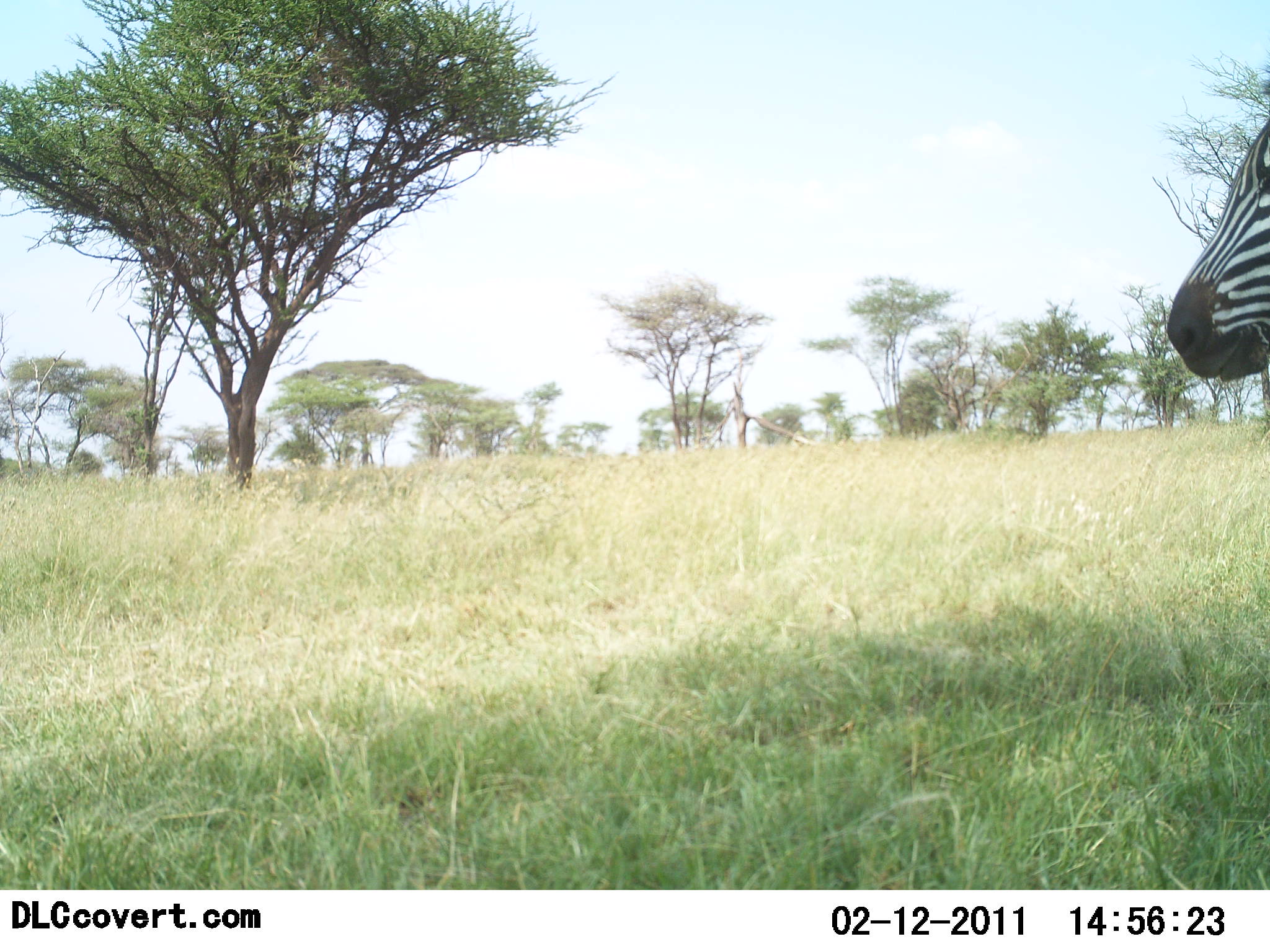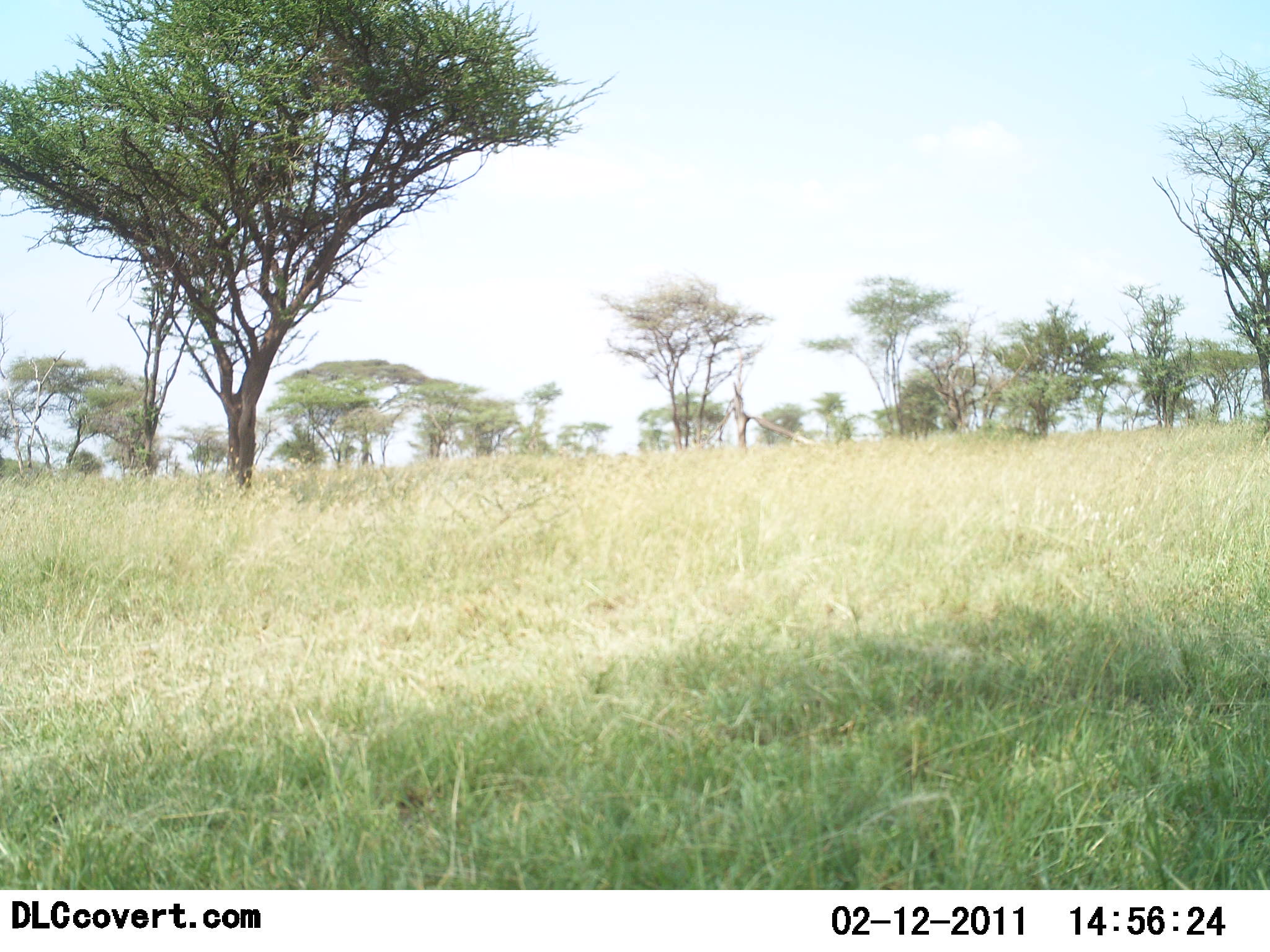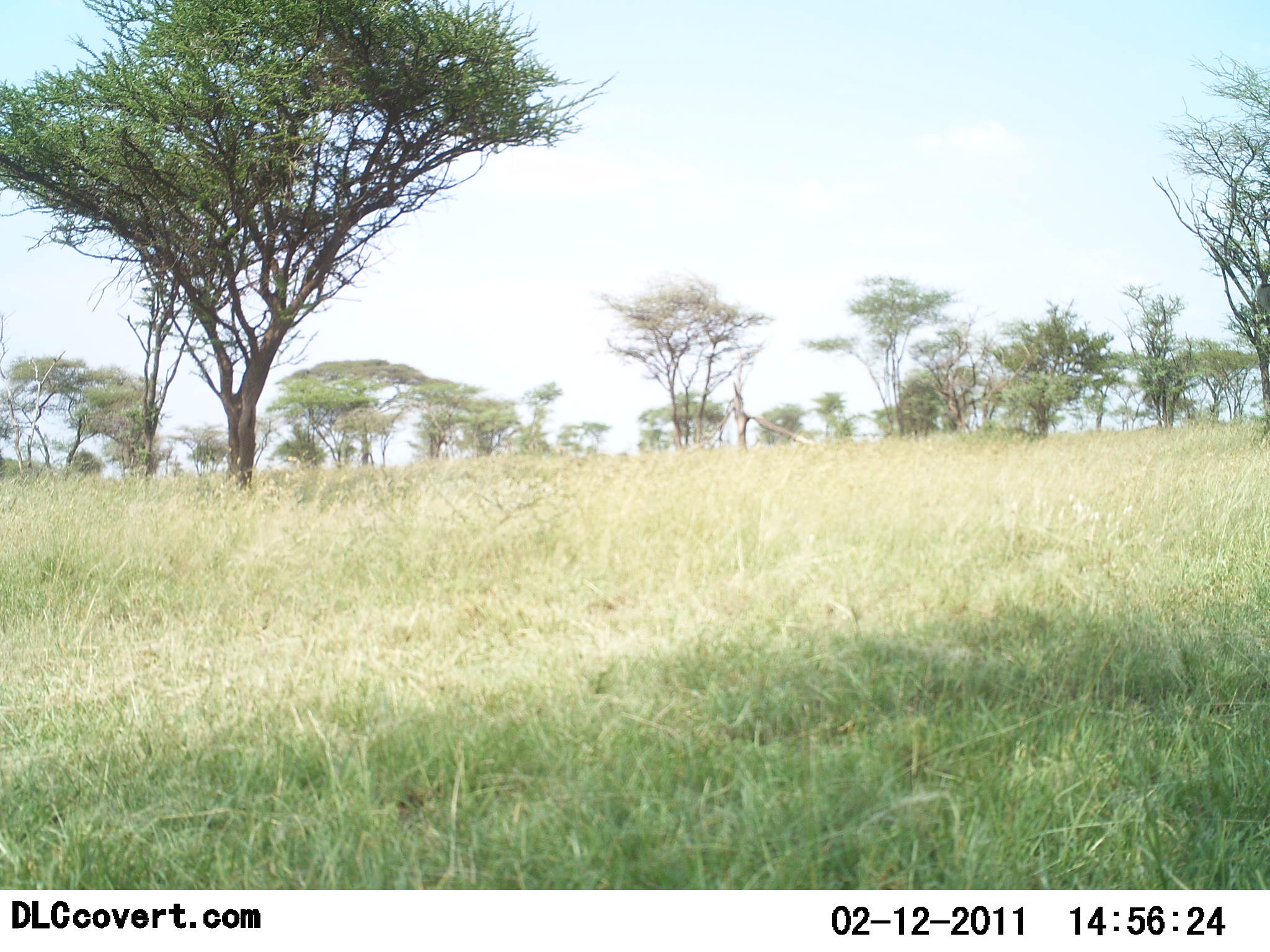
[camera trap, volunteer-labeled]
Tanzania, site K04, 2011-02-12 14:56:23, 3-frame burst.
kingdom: Animalia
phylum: Chordata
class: Mammalia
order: Perissodactyla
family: Equidae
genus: Equus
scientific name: Equus quagga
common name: plains zebra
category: zebra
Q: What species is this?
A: Zebra (plains zebra) (Equus quagga).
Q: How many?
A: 1.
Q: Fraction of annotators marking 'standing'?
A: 18%.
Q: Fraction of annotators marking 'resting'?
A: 0%.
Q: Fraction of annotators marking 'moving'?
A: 82%.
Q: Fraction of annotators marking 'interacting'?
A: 0%.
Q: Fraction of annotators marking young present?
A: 0%.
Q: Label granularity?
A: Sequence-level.